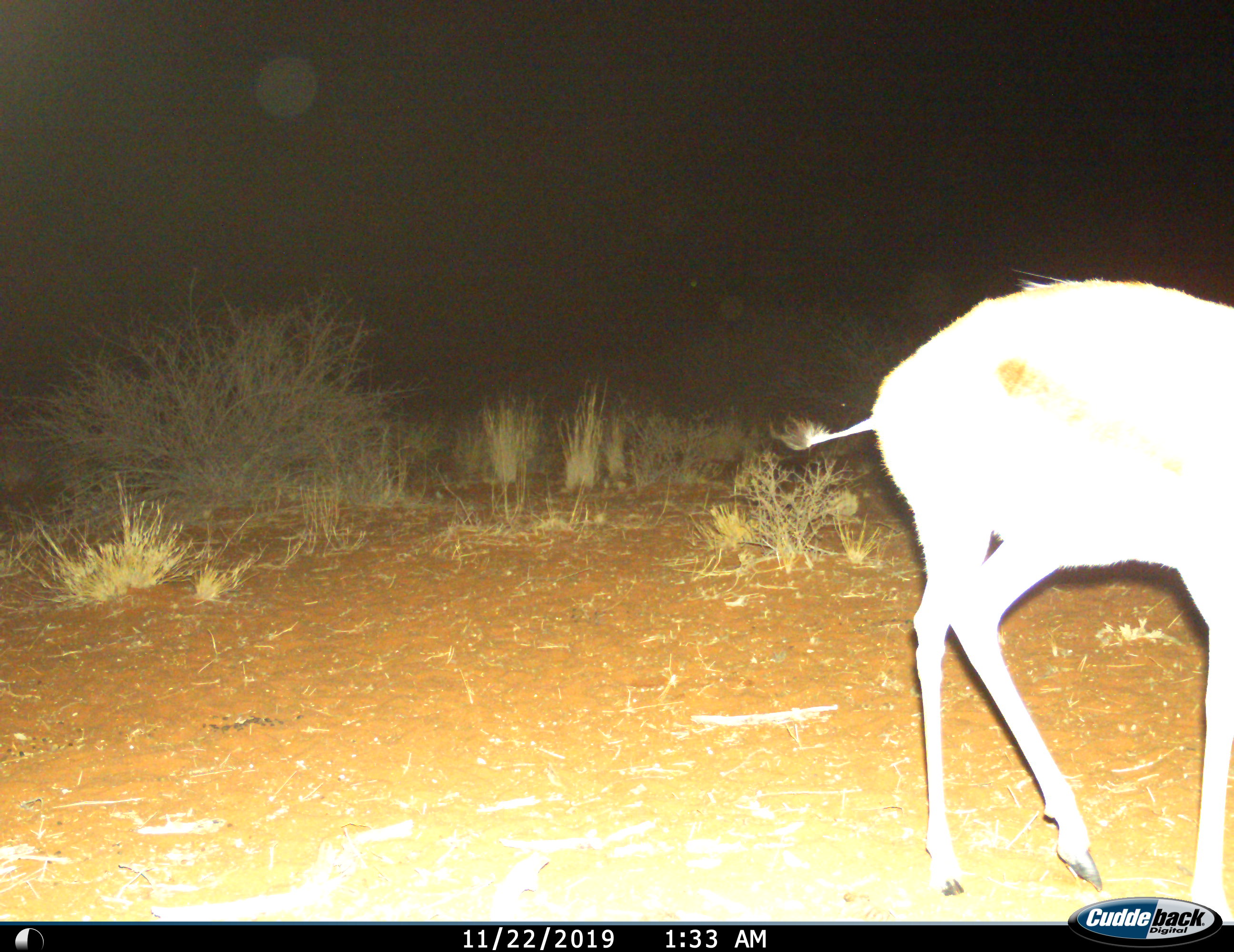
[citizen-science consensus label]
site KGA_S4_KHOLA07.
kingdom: Animalia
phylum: Chordata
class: Mammalia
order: Artiodactyla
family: Bovidae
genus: Antidorcas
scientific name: Antidorcas marsupialis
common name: springbok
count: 1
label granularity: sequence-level